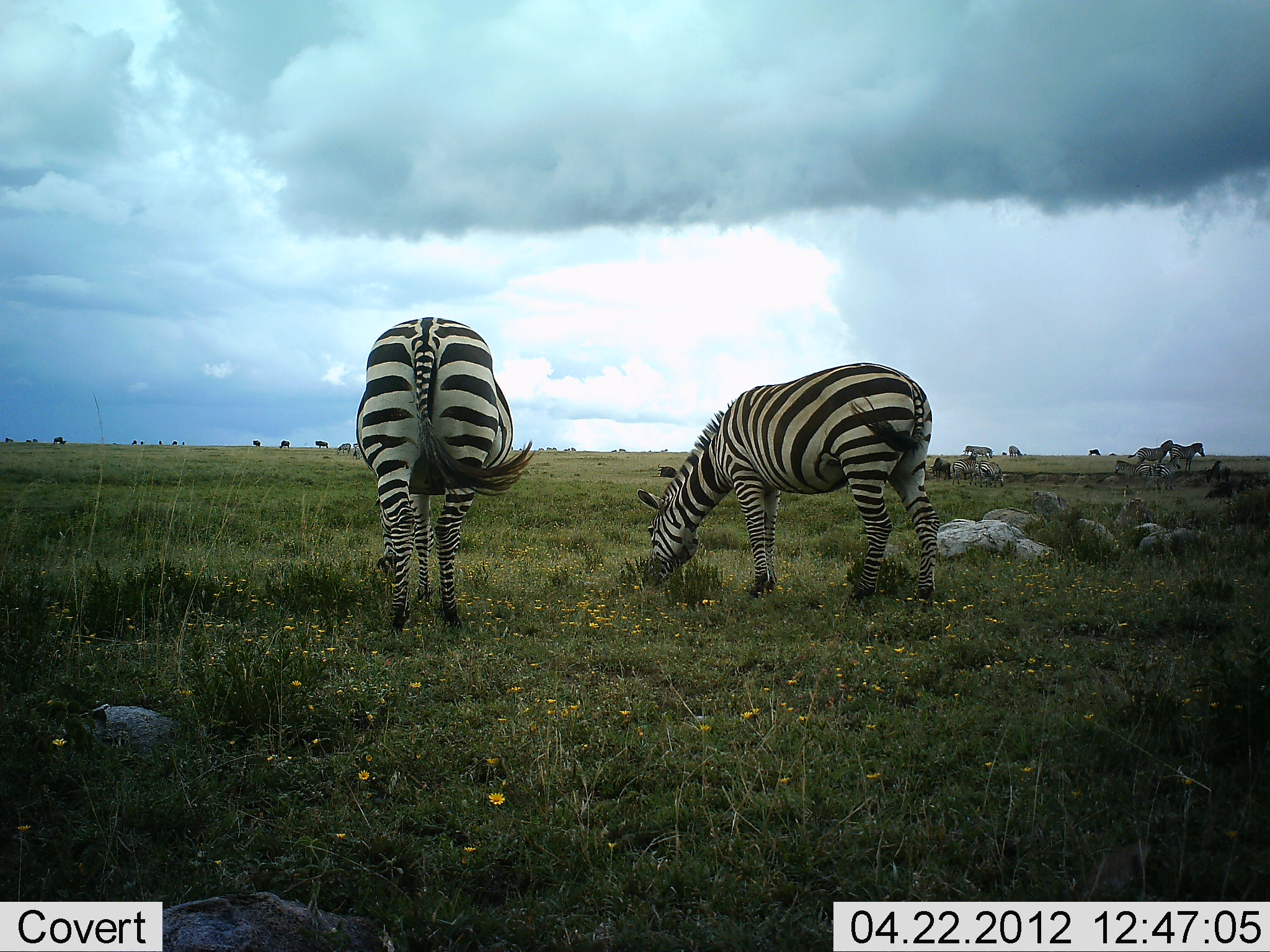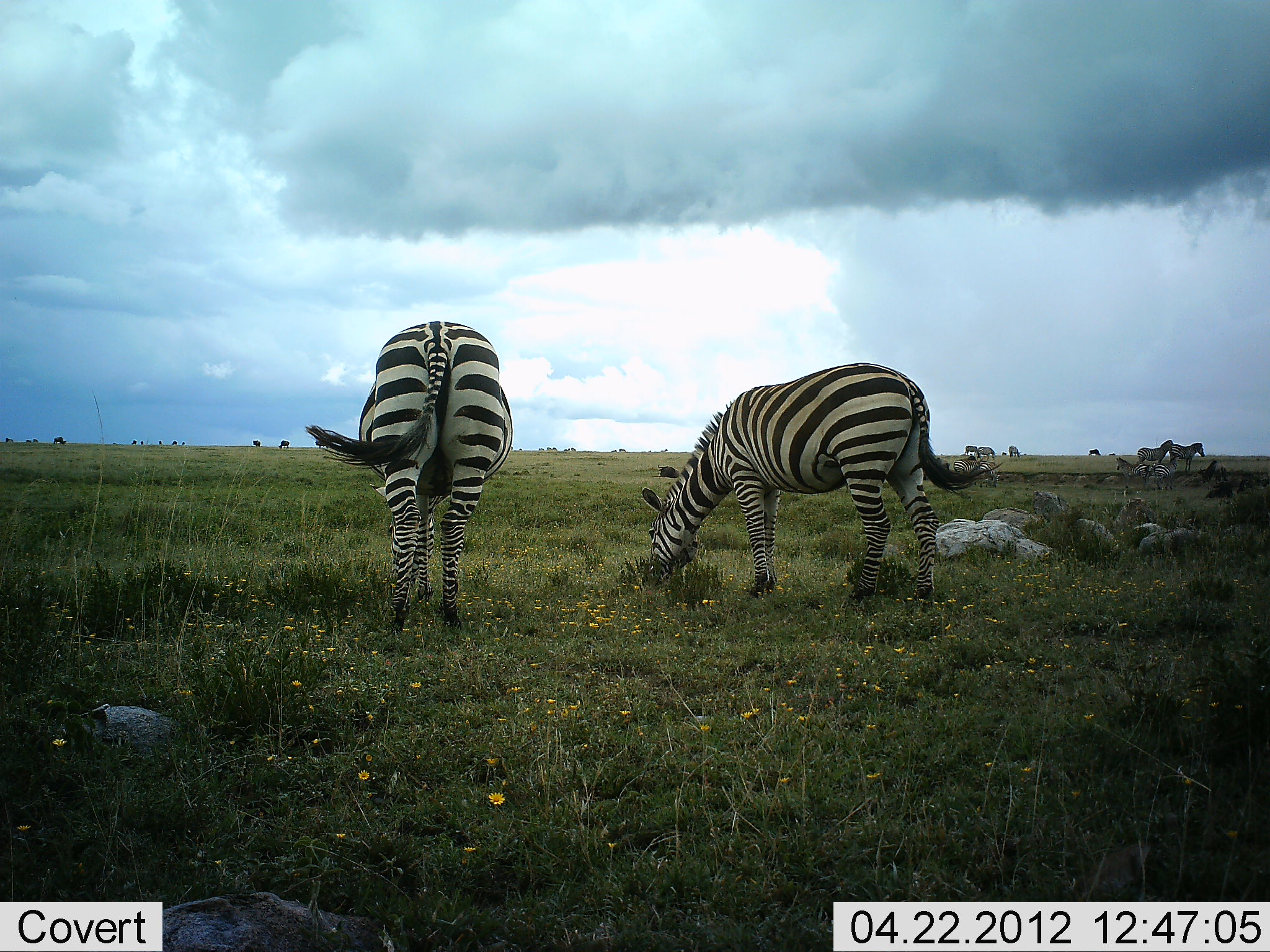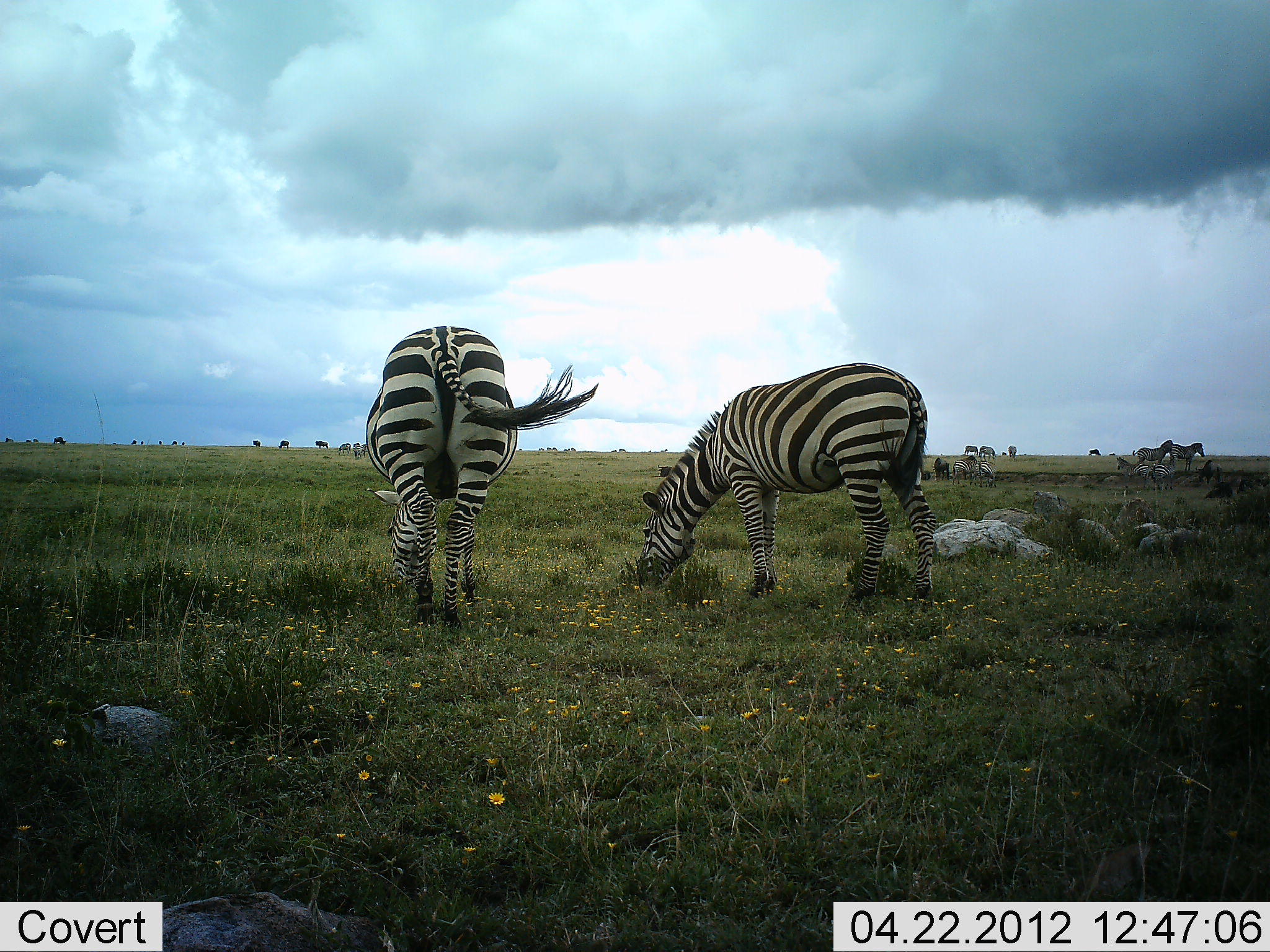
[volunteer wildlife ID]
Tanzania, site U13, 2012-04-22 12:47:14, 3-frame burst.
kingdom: Animalia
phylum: Chordata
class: Mammalia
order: Perissodactyla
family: Equidae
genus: Equus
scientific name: Equus quagga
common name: plains zebra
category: zebra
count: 7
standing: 54%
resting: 4%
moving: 15%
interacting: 0%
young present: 0%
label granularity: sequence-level